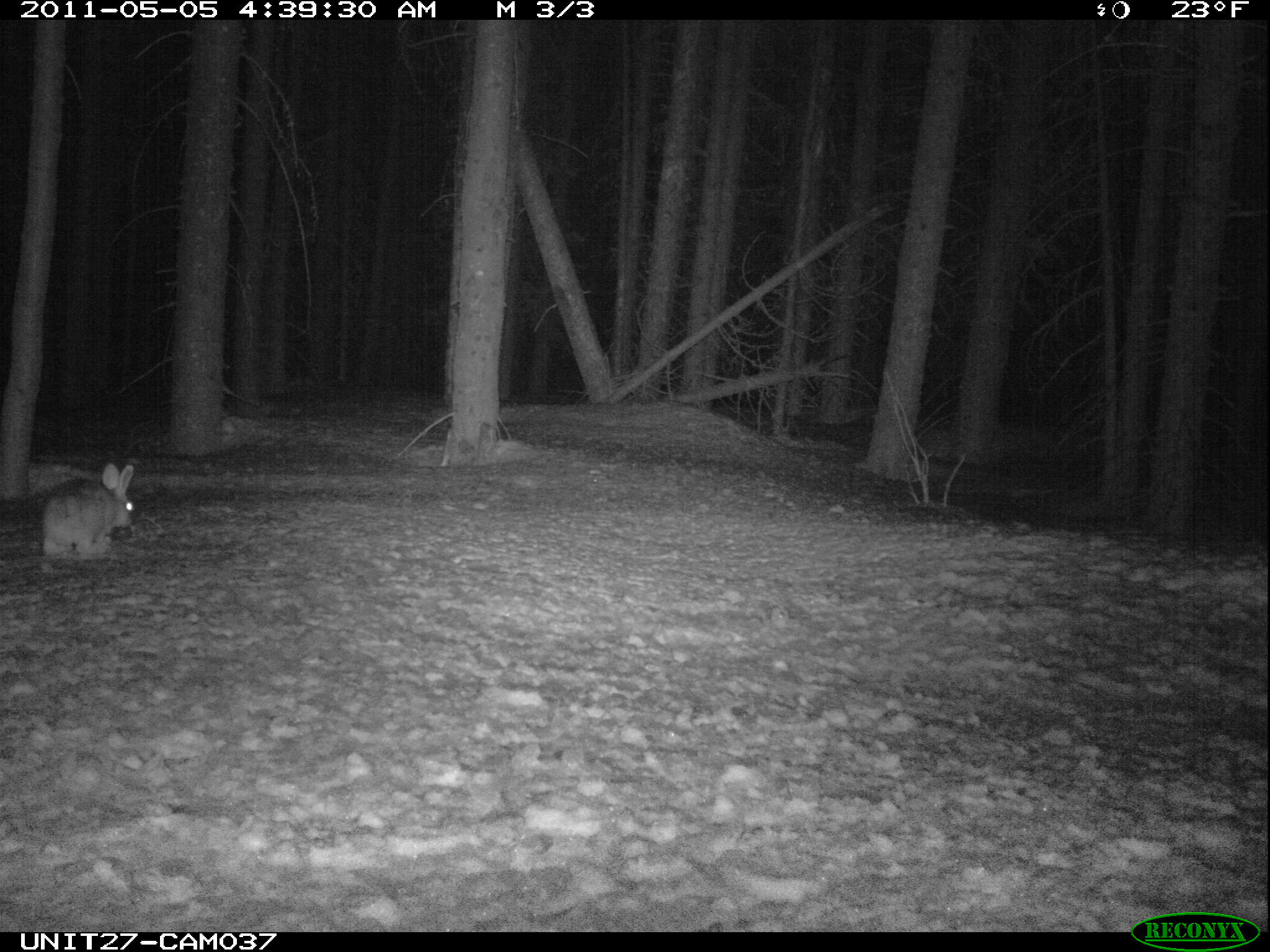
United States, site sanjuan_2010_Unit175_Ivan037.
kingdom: Animalia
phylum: Chordata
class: Mammalia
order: Lagomorpha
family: Leporidae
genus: Lepus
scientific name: Lepus americanus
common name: snowshoe hare